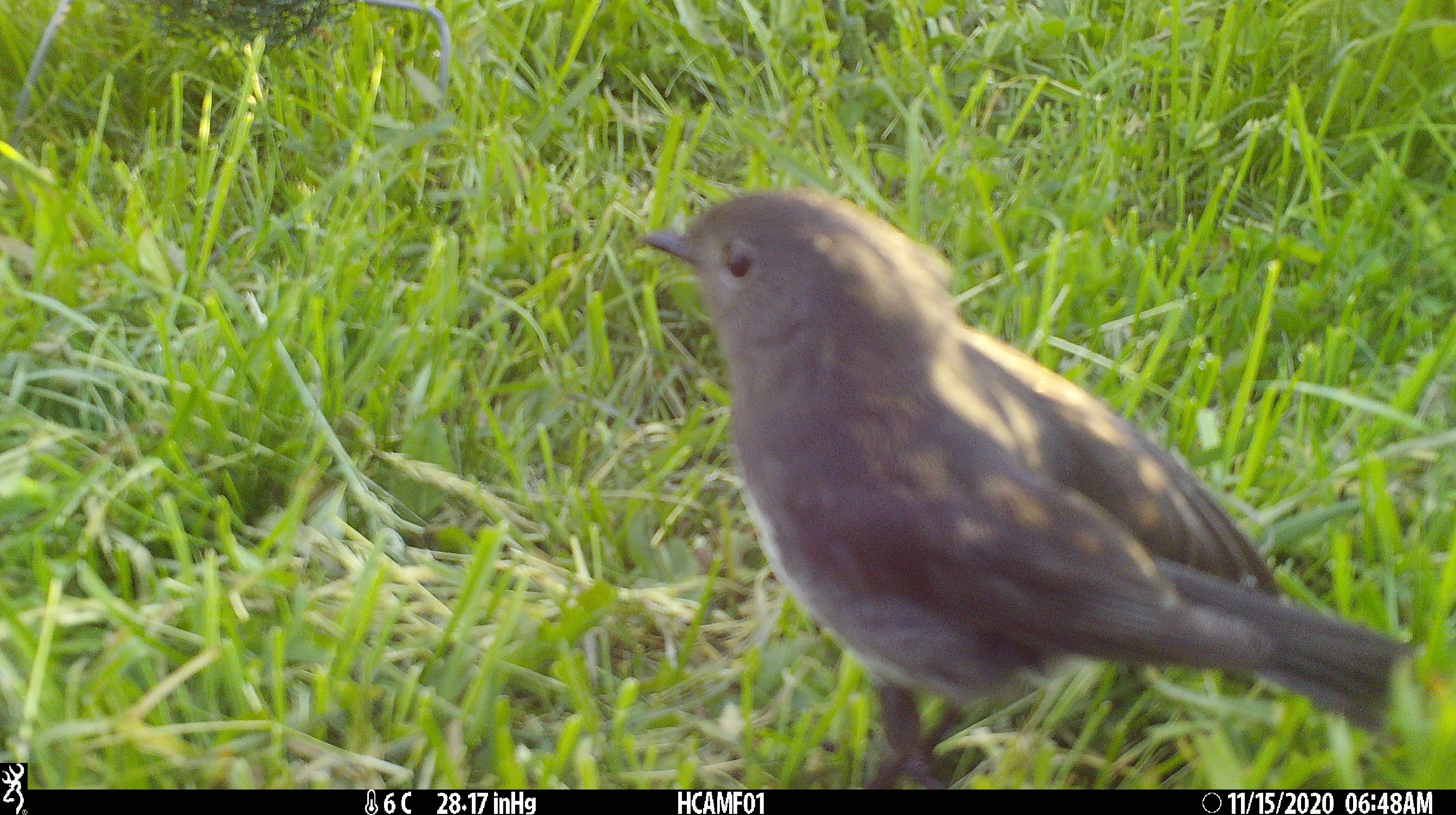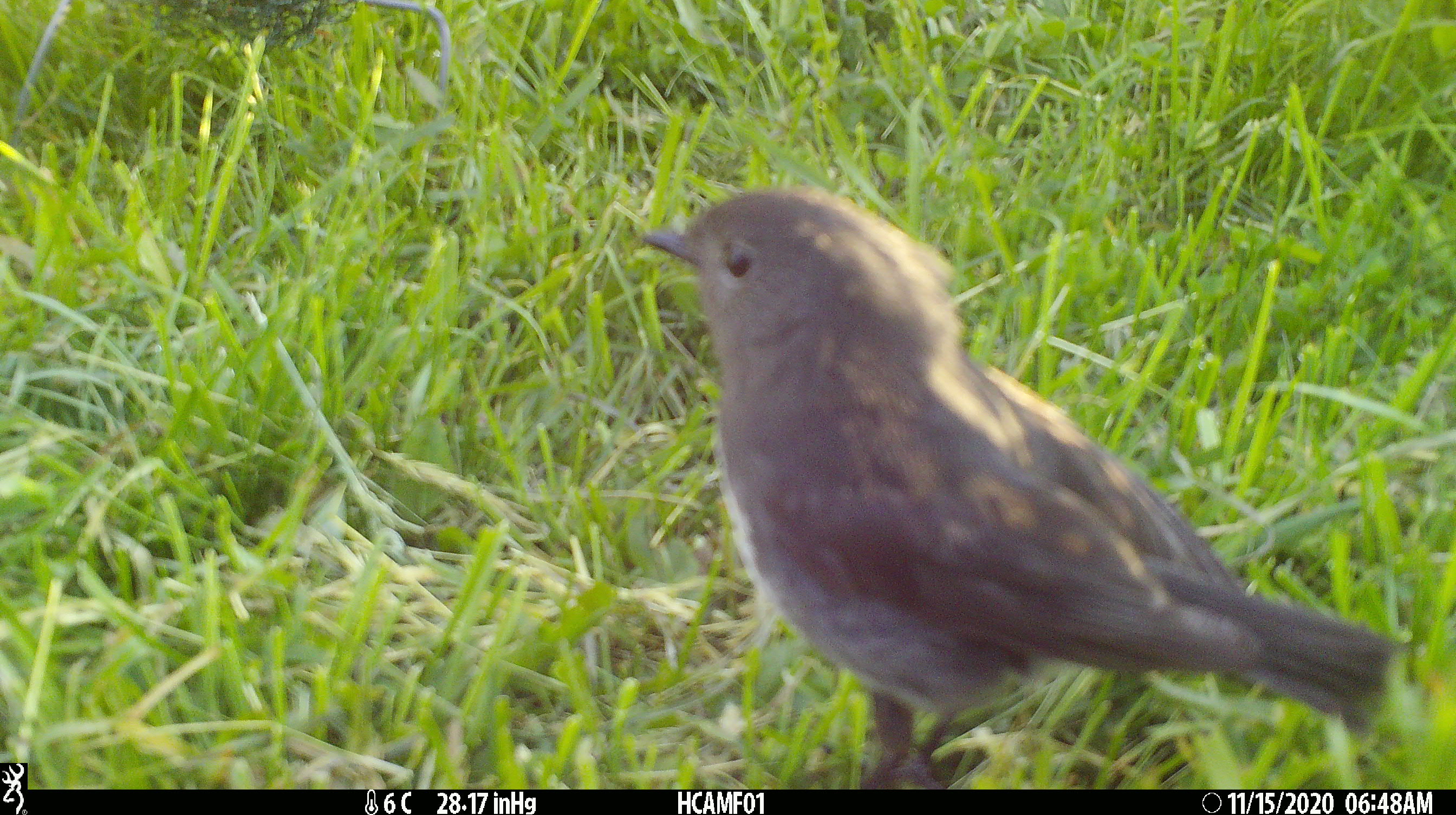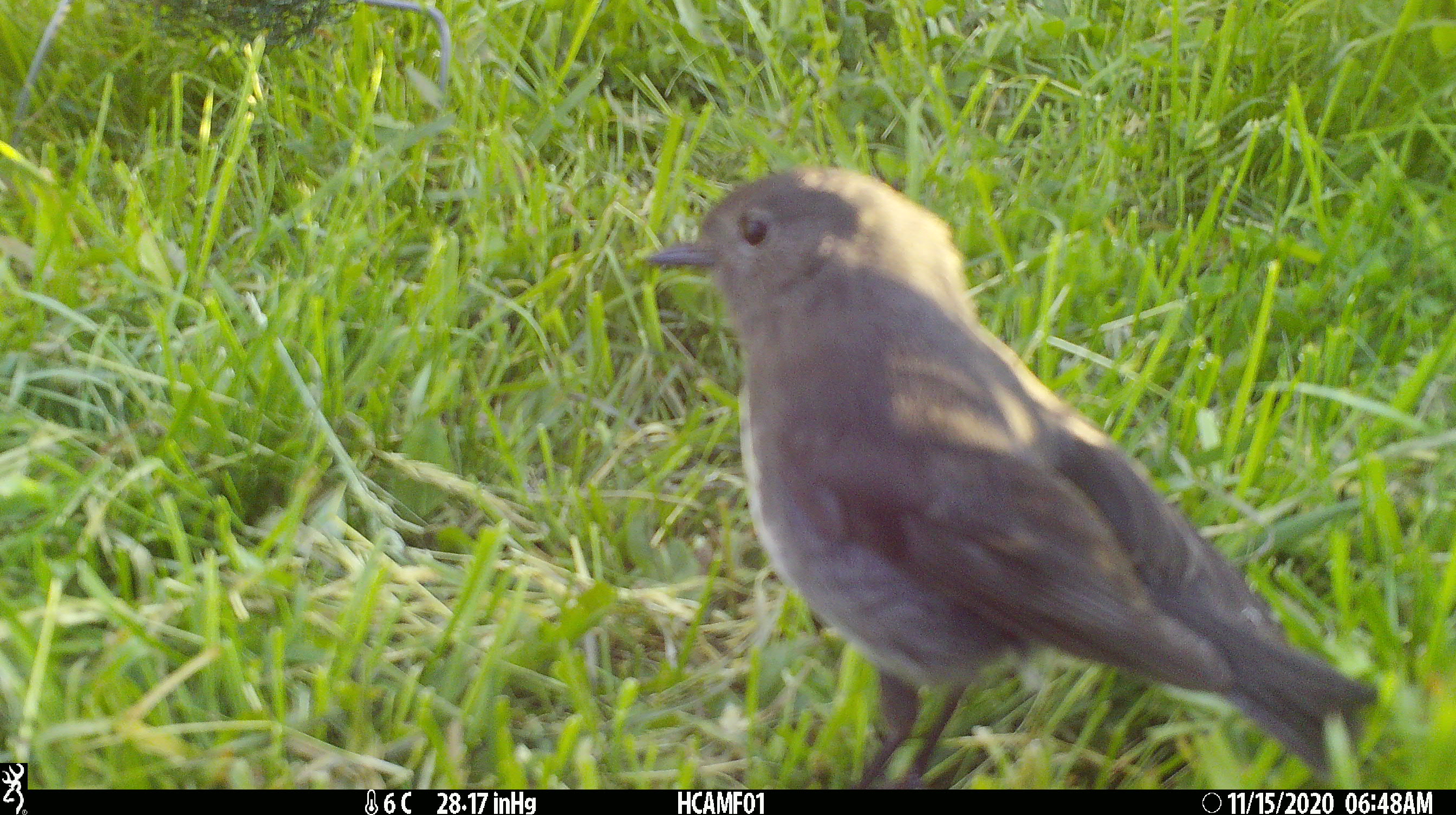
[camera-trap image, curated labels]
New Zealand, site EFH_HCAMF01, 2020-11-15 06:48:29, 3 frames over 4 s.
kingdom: Animalia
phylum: Chordata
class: Aves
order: Passeriformes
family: Petroicidae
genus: Petroica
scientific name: Petroica australis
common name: new zealand robin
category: robin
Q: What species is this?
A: Robin (new zealand robin) (Petroica australis).